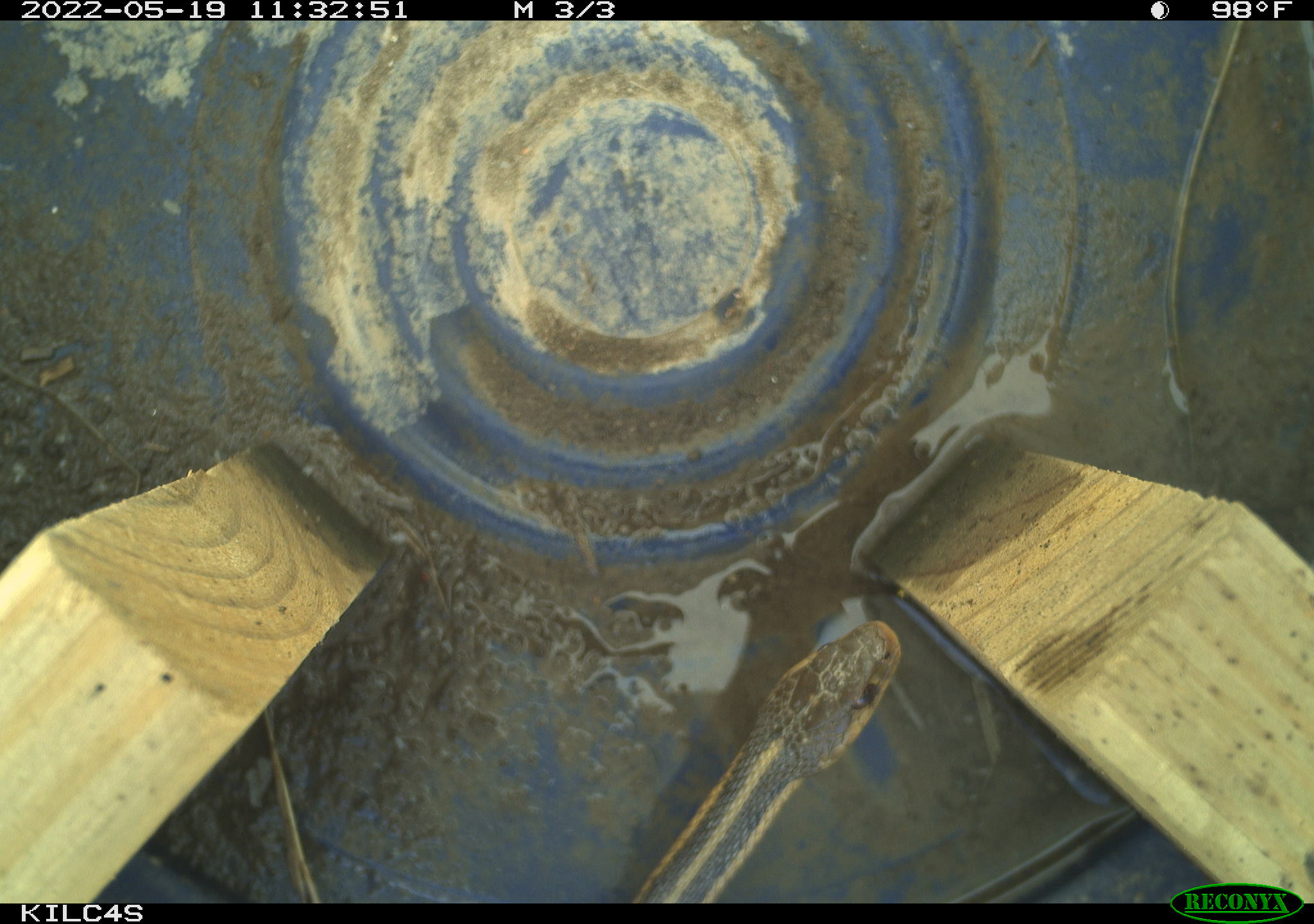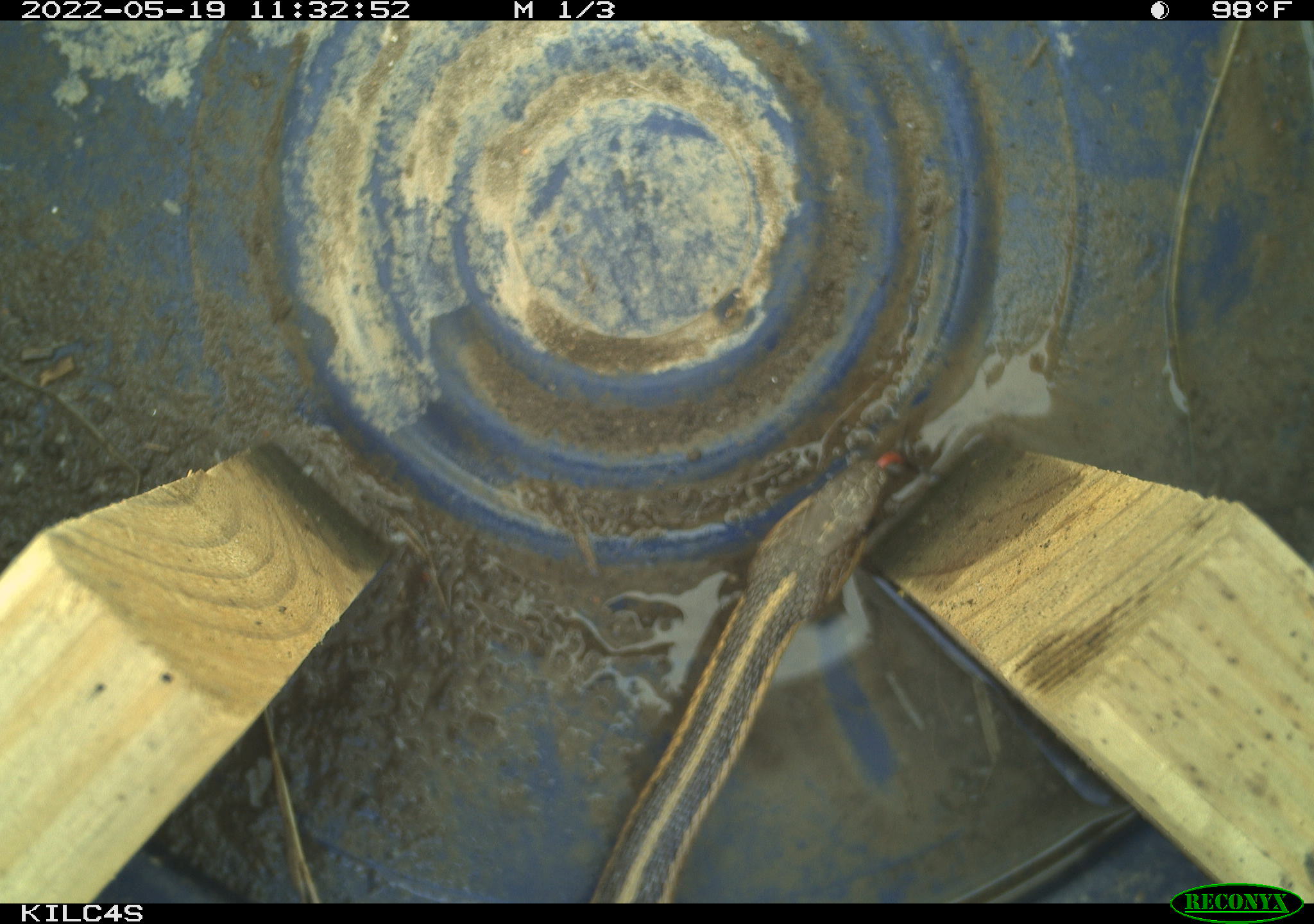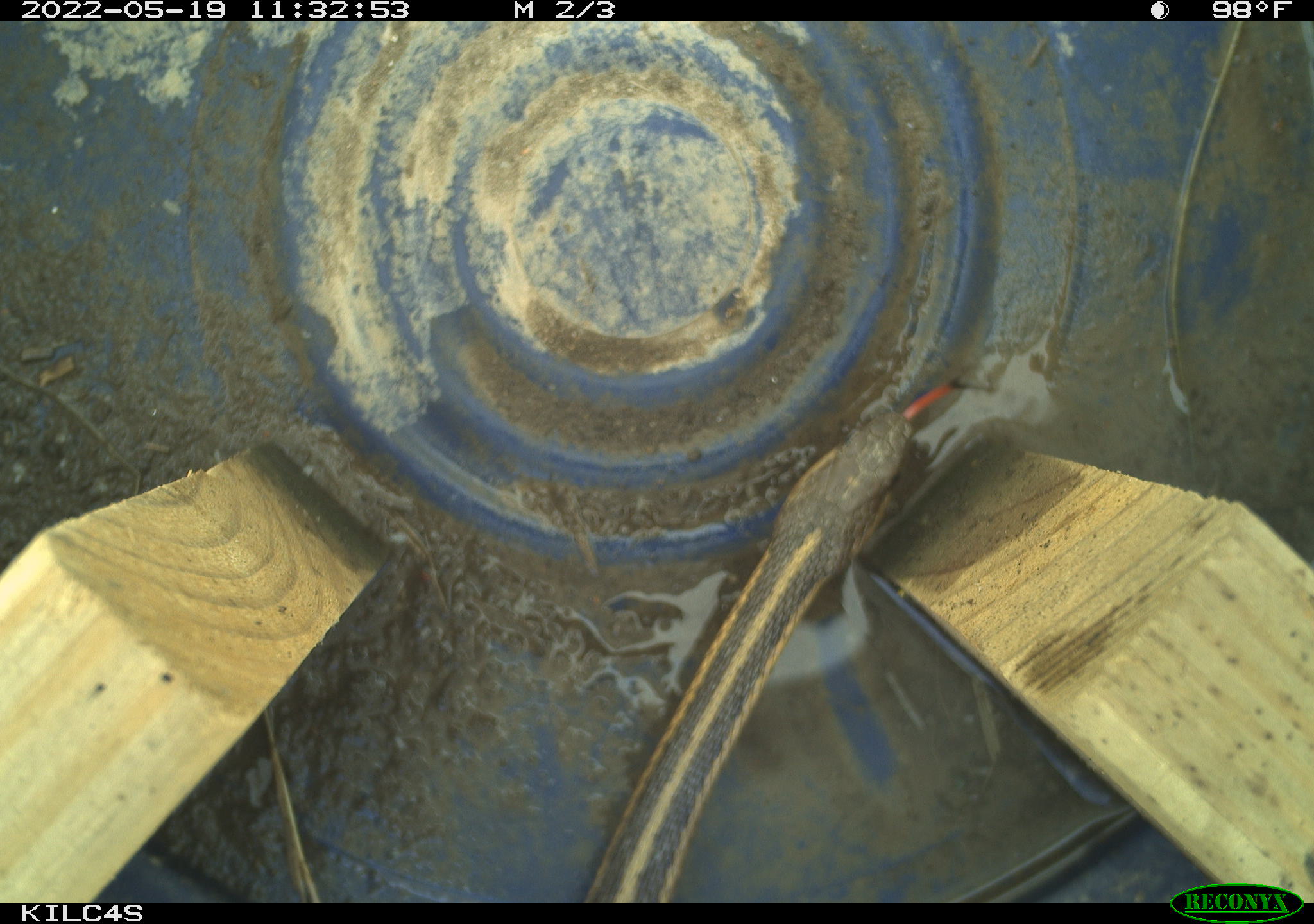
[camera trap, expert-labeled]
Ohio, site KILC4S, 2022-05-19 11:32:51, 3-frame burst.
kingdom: Animalia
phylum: Chordata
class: Reptilia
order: Squamata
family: Colubridae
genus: Thamnophis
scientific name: Thamnophis sirtalis sirtalis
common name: eastern gartersnake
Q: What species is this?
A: Eastern gartersnake (Thamnophis sirtalis sirtalis).